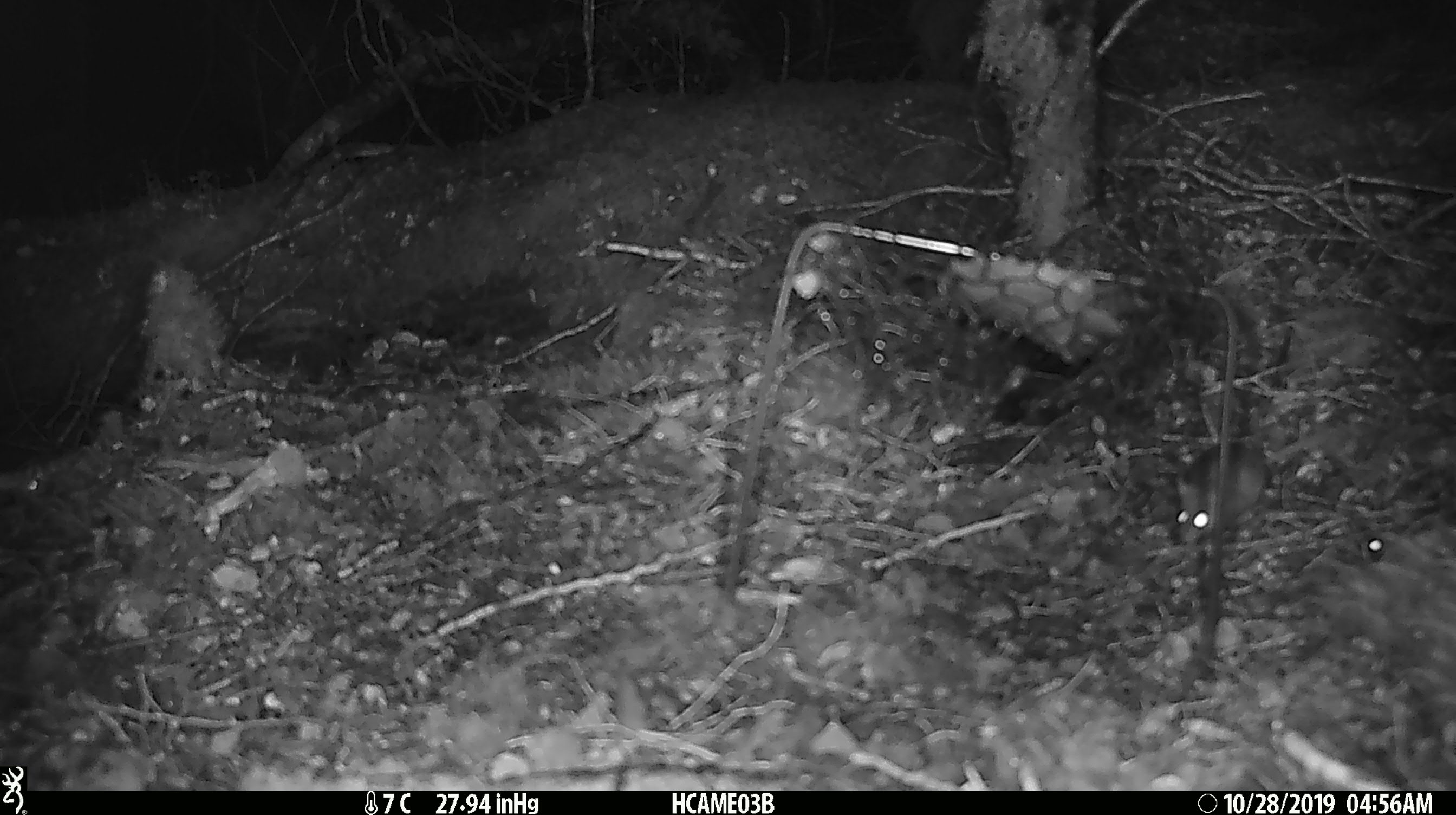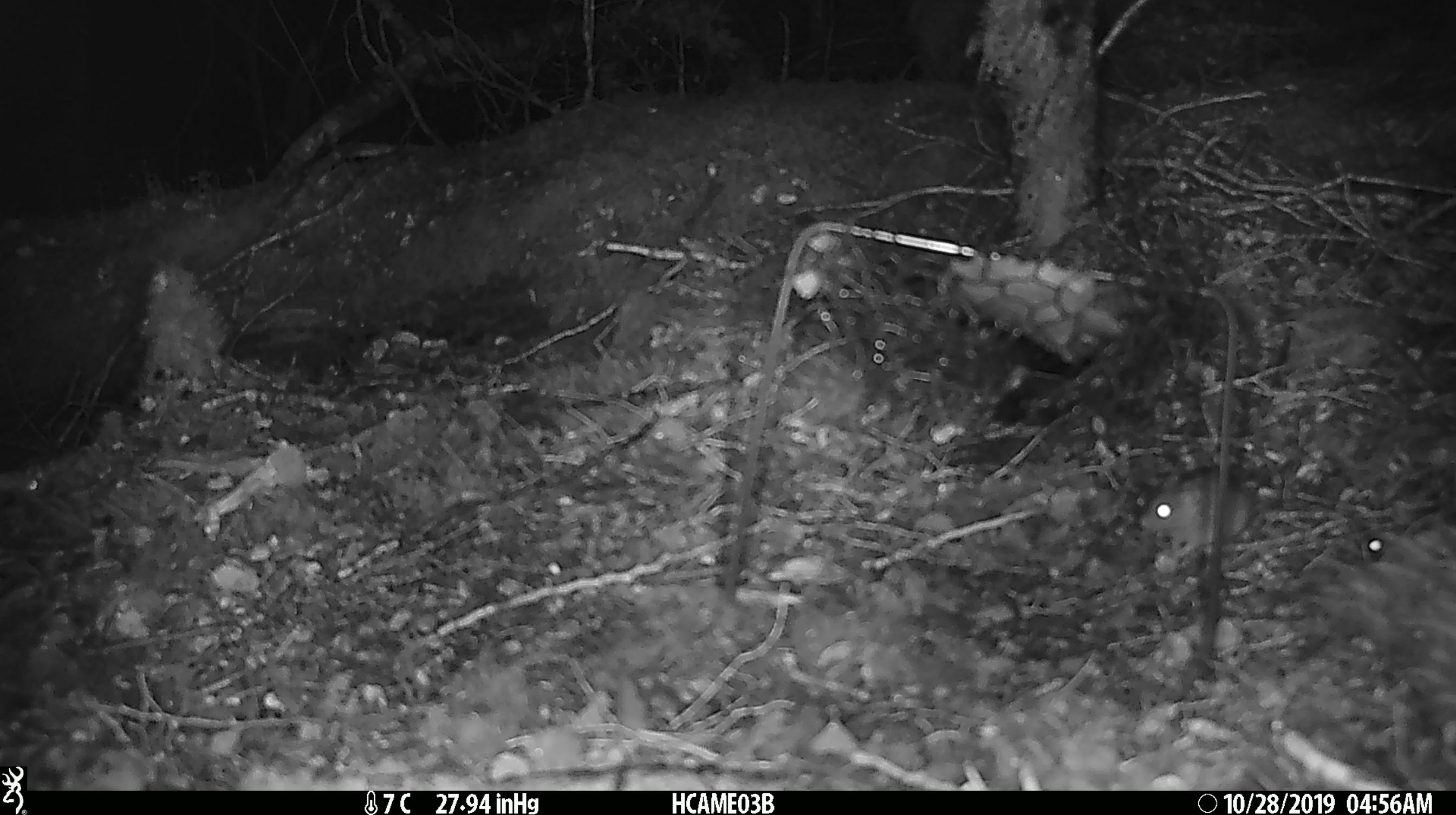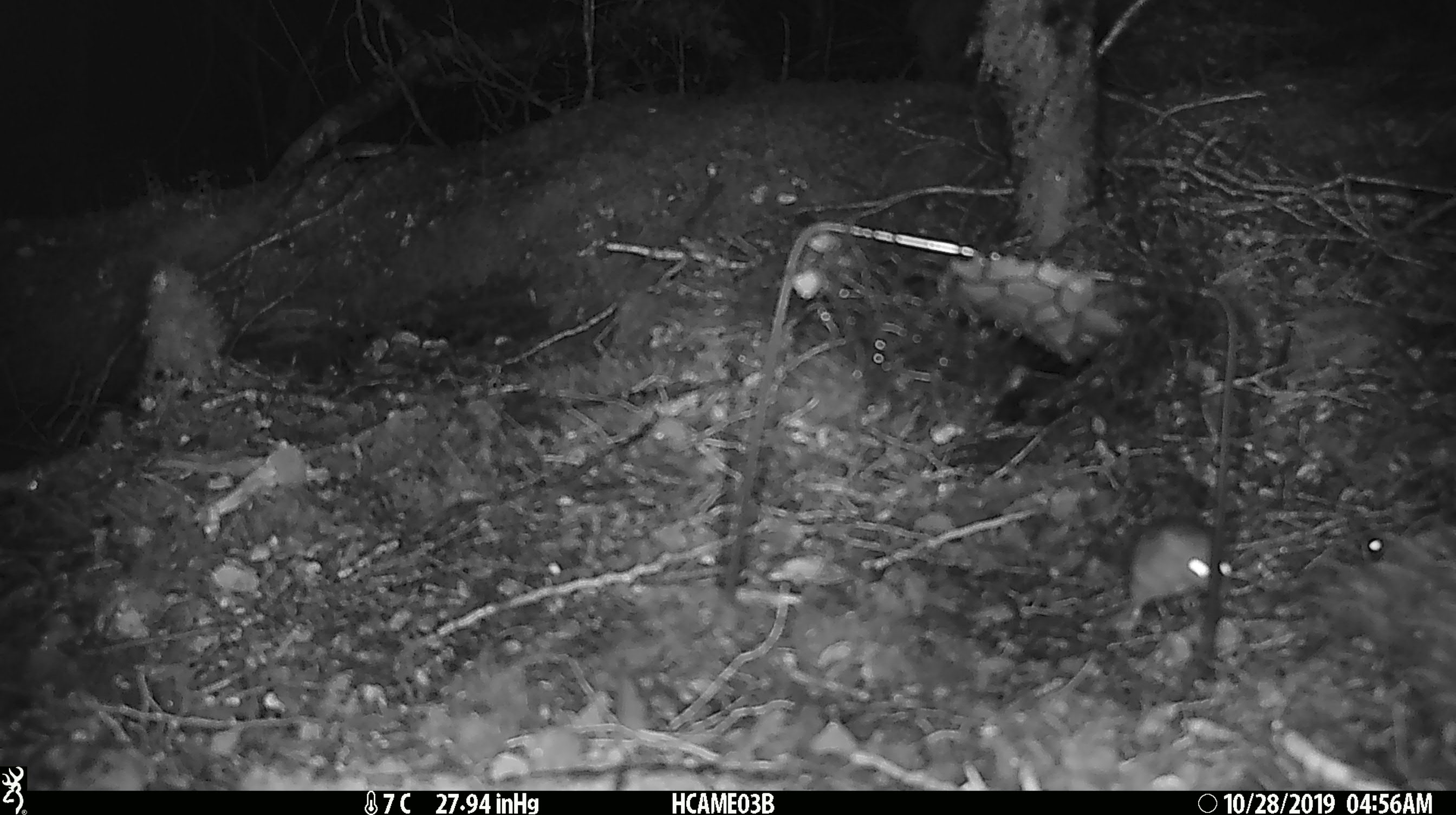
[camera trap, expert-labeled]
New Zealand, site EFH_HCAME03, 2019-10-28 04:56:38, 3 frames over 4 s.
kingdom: Animalia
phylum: Chordata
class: Mammalia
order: Rodentia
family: Muridae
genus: Mus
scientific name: Mus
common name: mouse